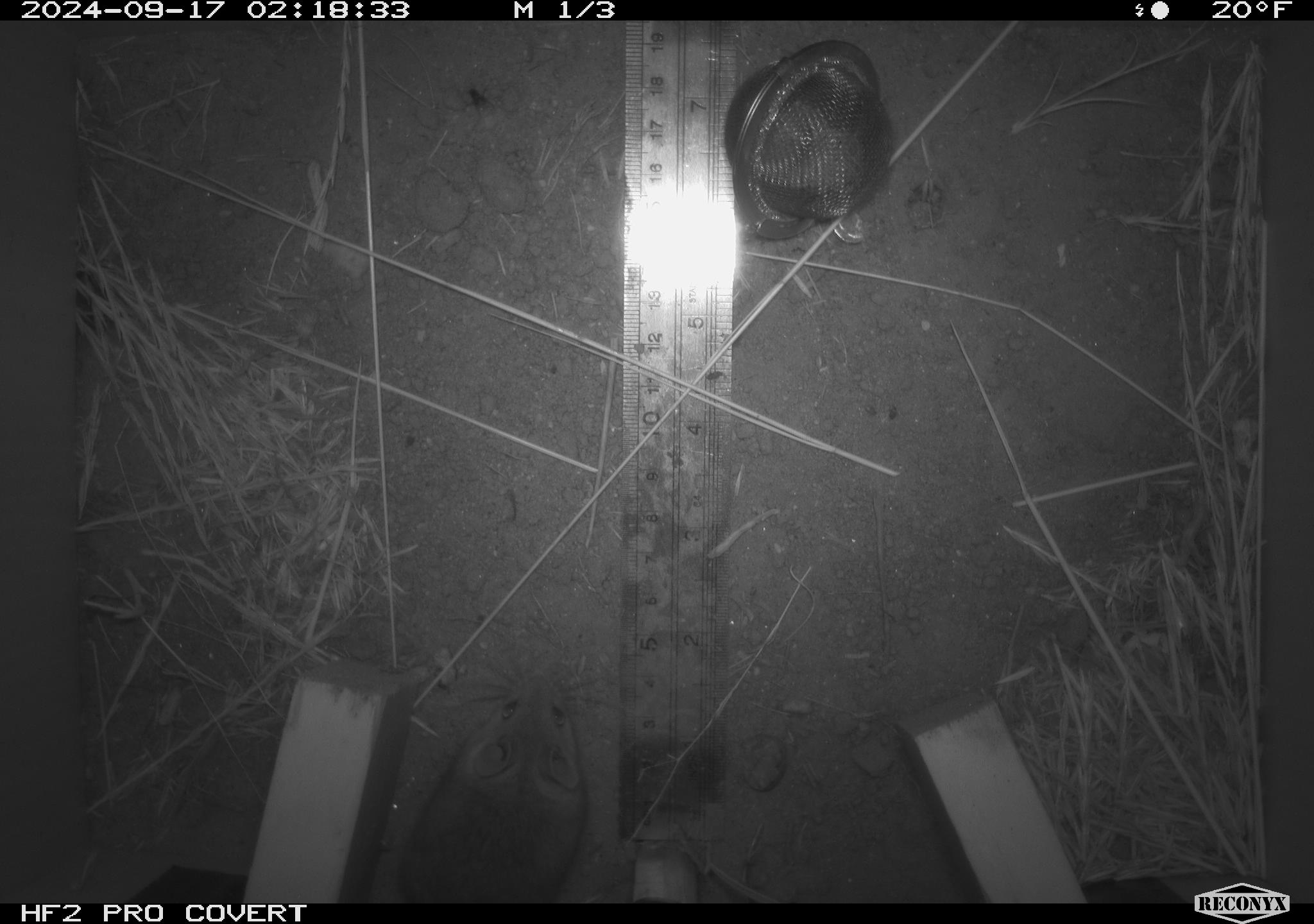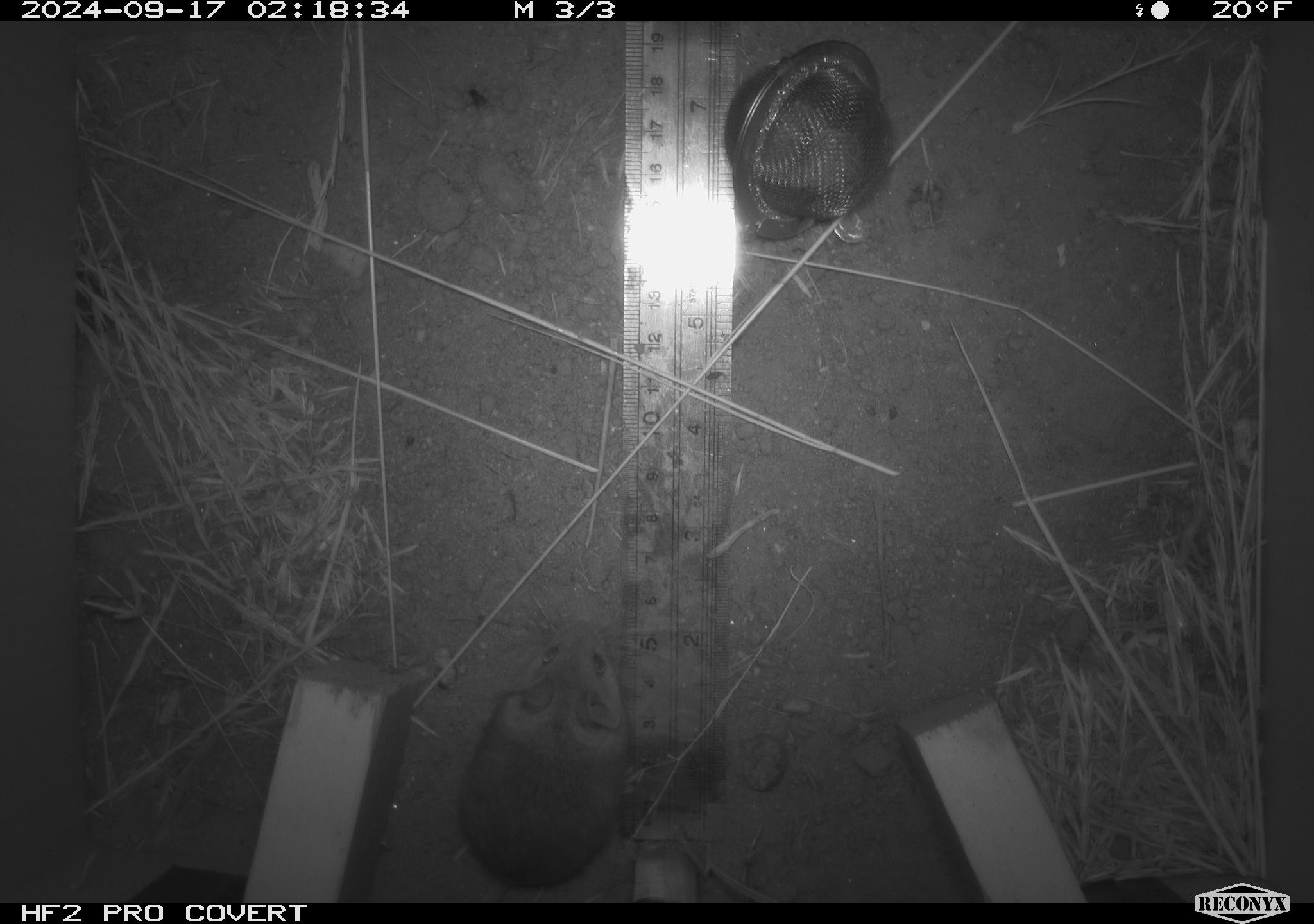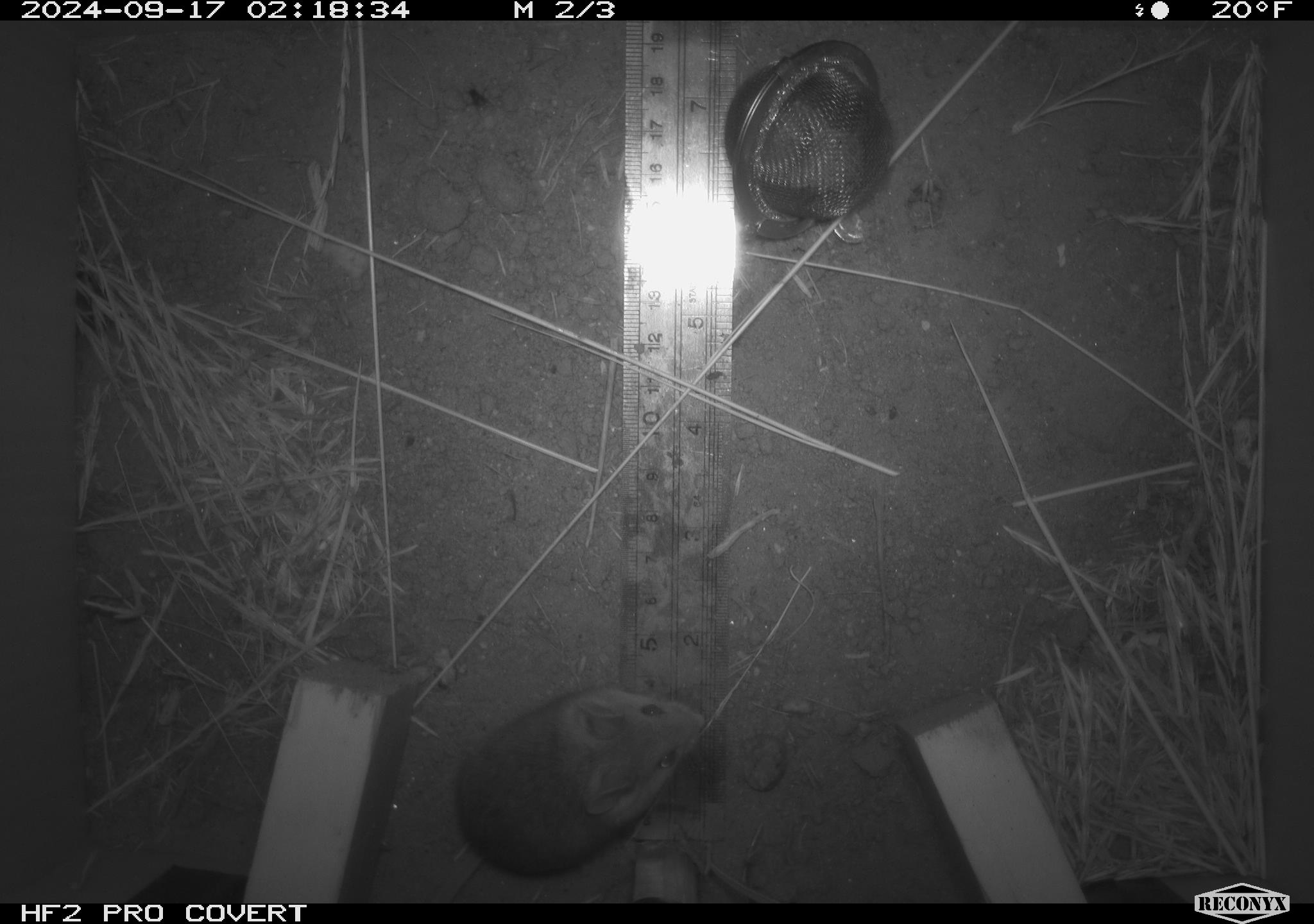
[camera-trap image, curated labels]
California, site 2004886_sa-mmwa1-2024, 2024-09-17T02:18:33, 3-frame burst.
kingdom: Animalia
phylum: Chordata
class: Mammalia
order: Rodentia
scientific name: Rodentia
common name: mouse species